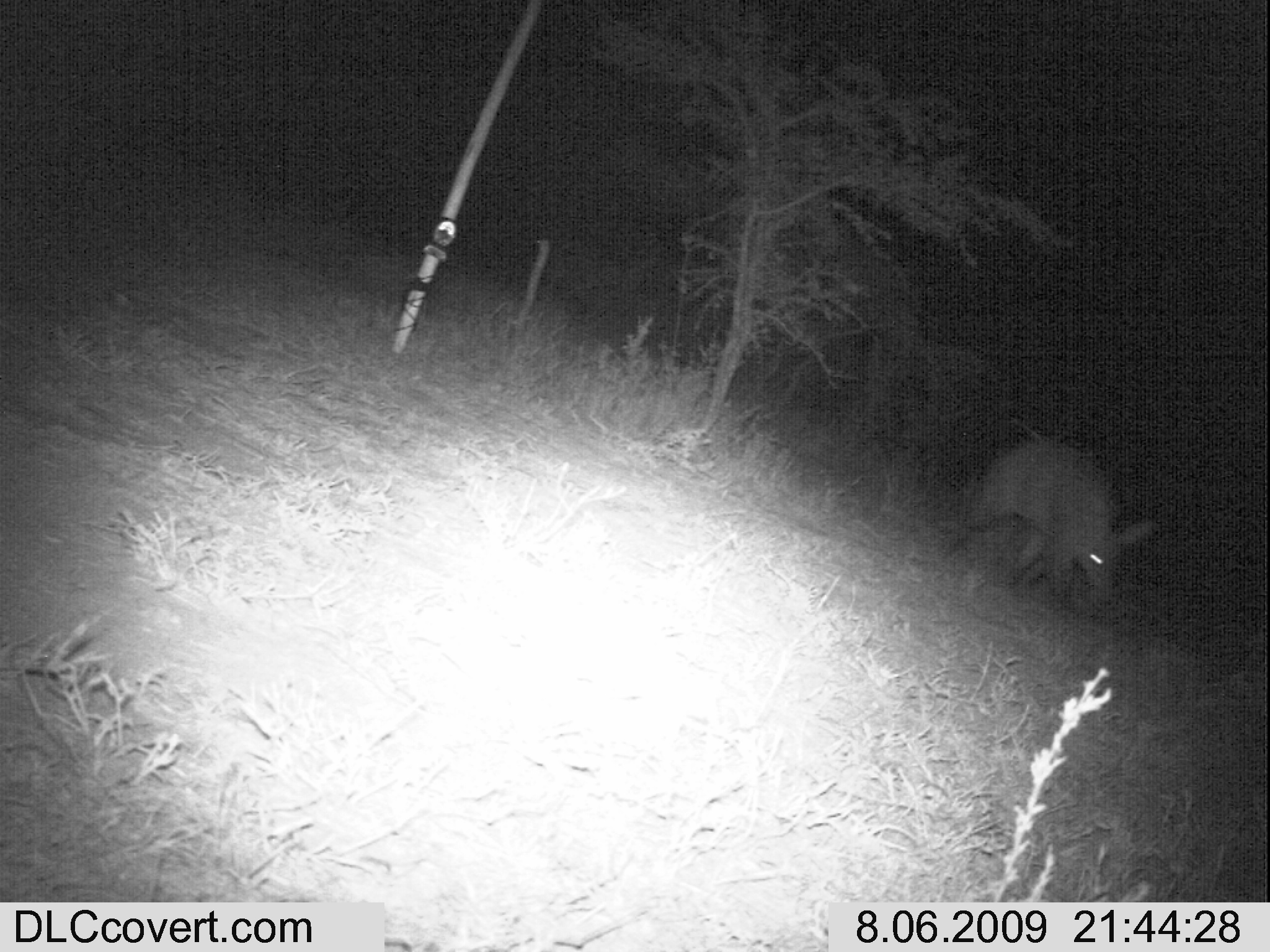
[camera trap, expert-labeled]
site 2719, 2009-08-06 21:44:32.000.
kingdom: Animalia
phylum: Chordata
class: Mammalia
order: Tubulidentata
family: Orycteropodidae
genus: Orycteropus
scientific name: Orycteropus afer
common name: aardvark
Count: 1.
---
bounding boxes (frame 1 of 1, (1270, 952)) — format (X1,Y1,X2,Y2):
orycteropus afer: (936,434,1158,619)